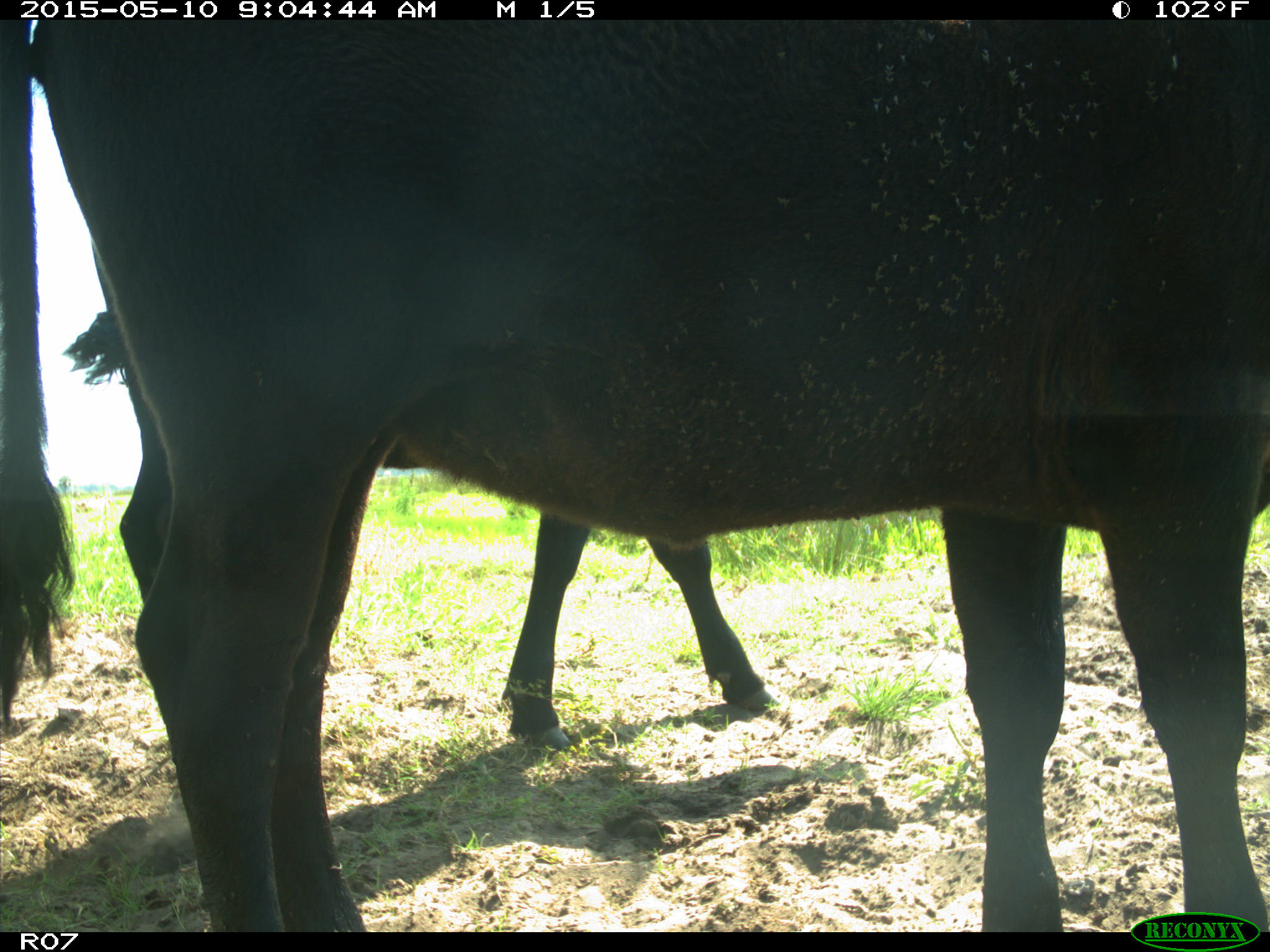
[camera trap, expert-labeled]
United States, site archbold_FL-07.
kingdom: Animalia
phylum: Chordata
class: Mammalia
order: Artiodactyla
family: Bovidae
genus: Bos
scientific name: Bos taurus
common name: domestic cow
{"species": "Bos taurus (domestic cow)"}